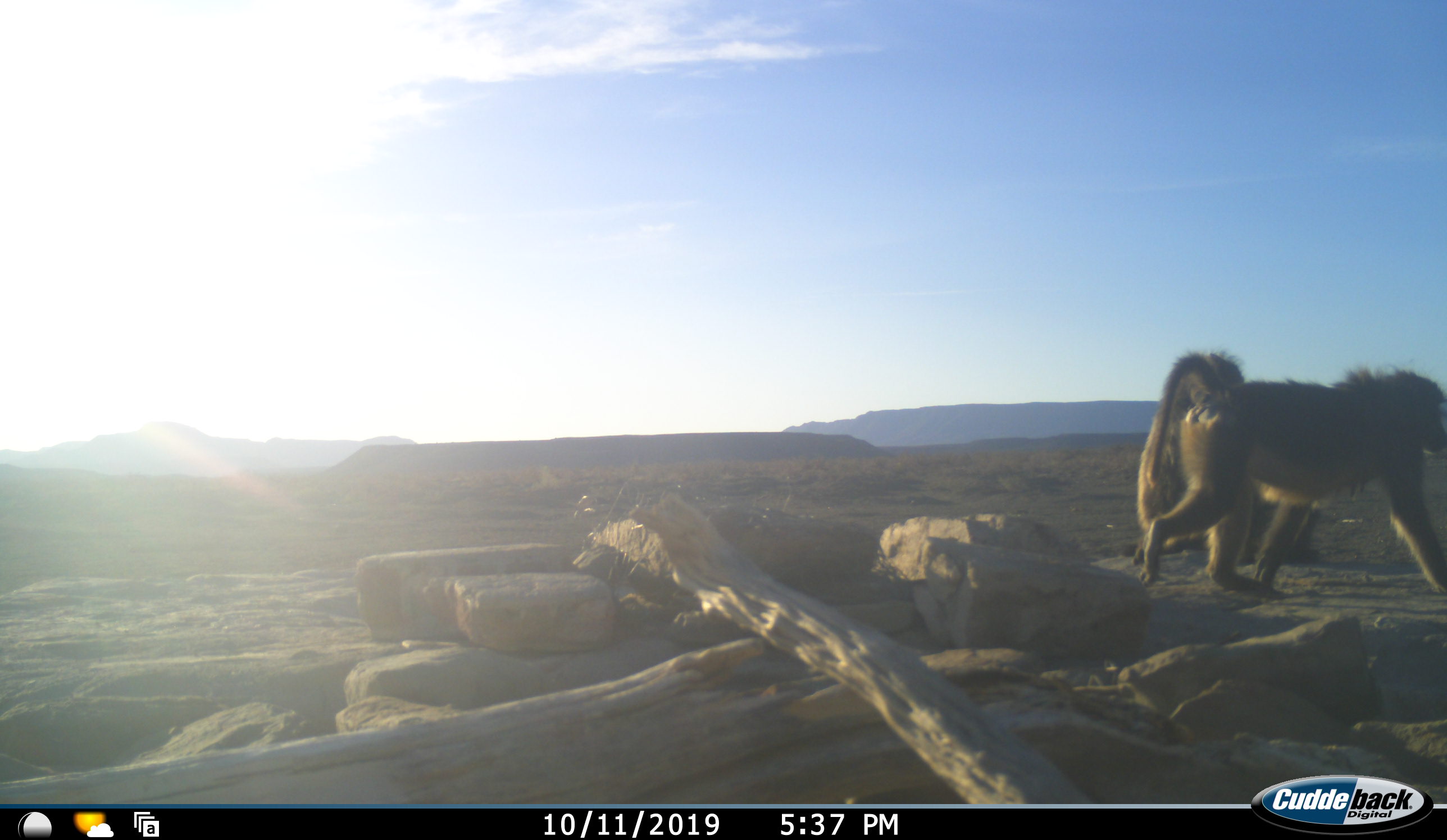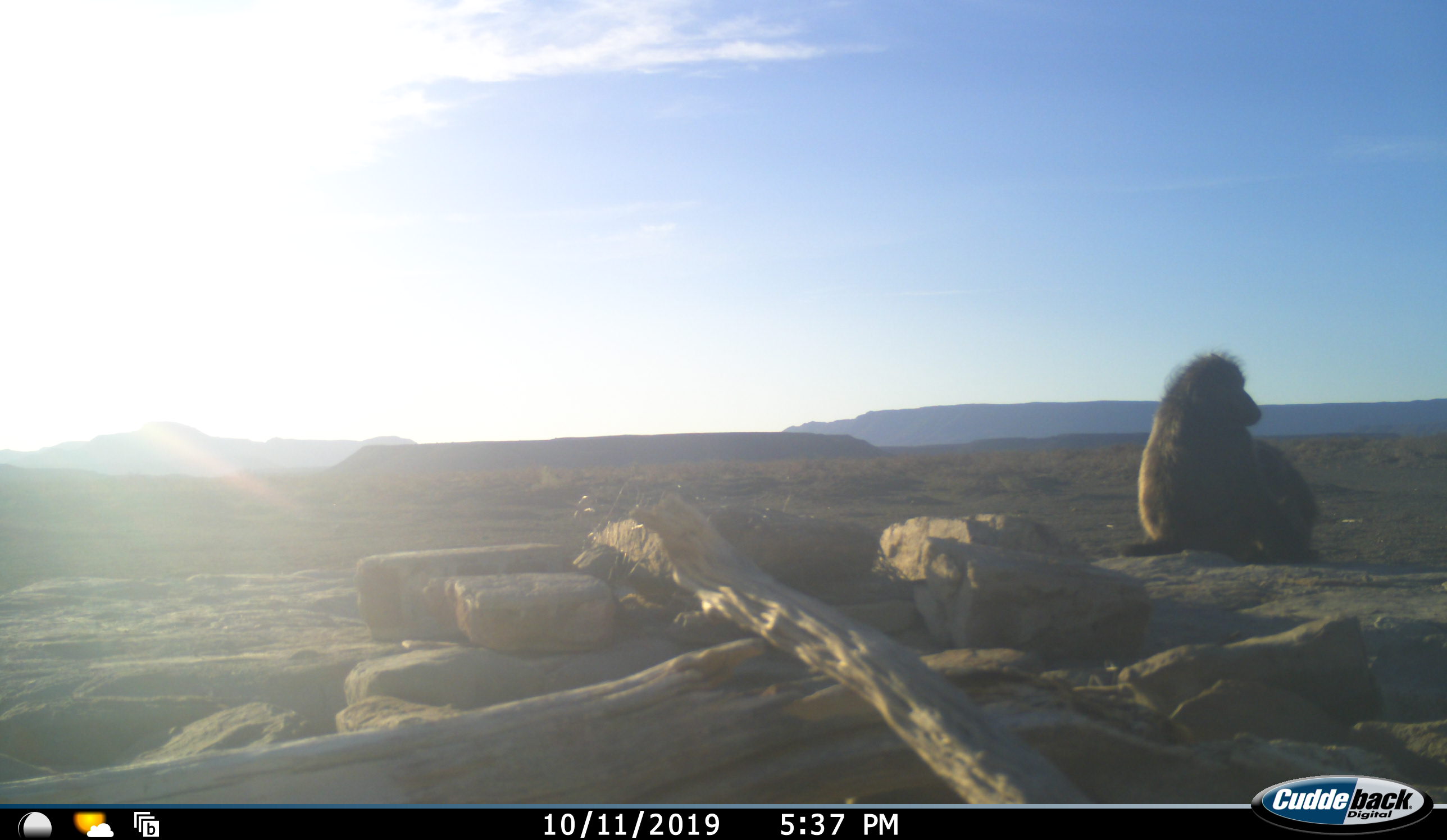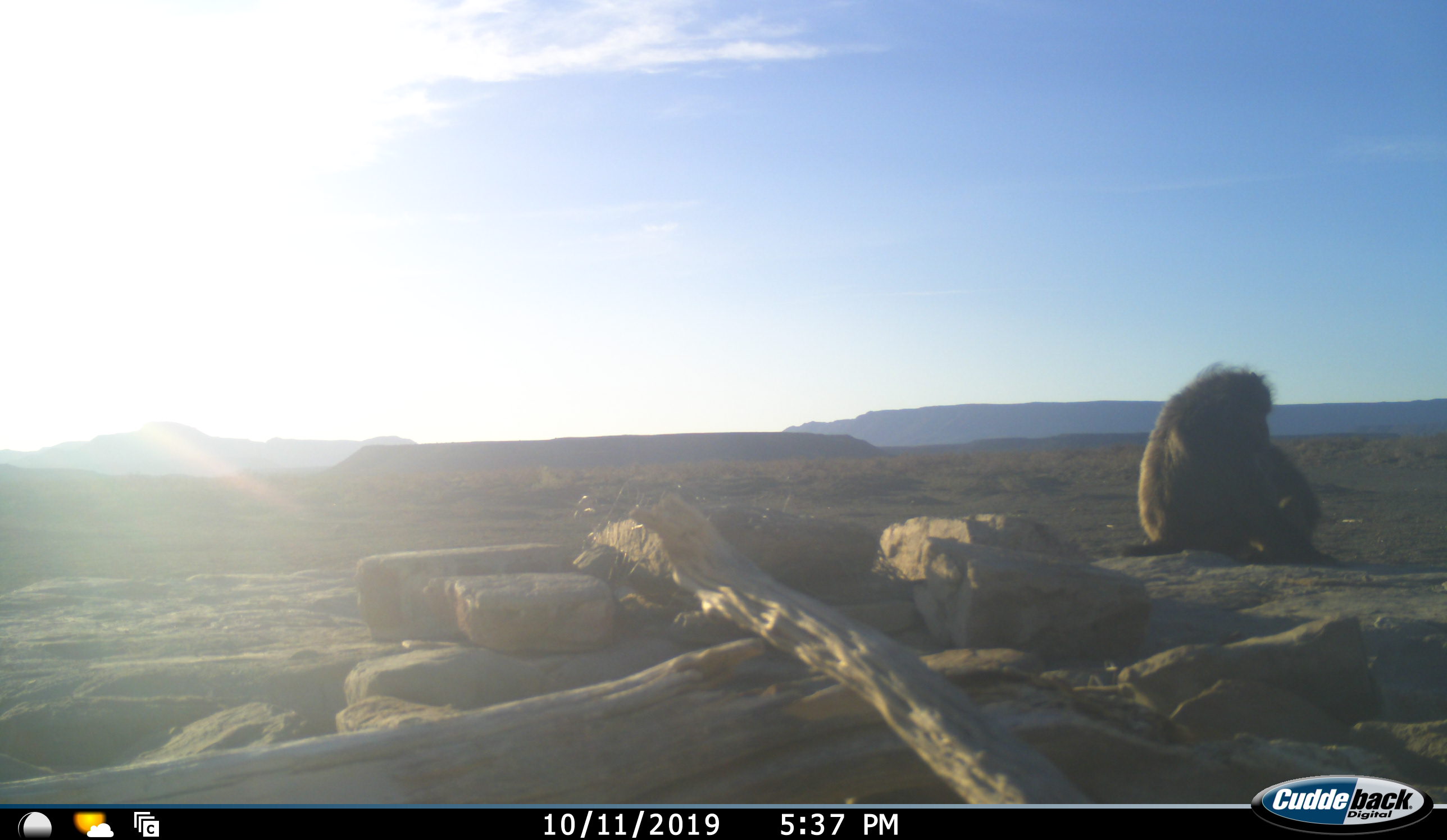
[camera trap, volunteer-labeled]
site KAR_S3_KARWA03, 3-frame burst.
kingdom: Animalia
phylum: Chordata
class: Mammalia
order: Primates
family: Cercopithecidae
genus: Papio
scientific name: Papio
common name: baboon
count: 2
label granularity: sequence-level